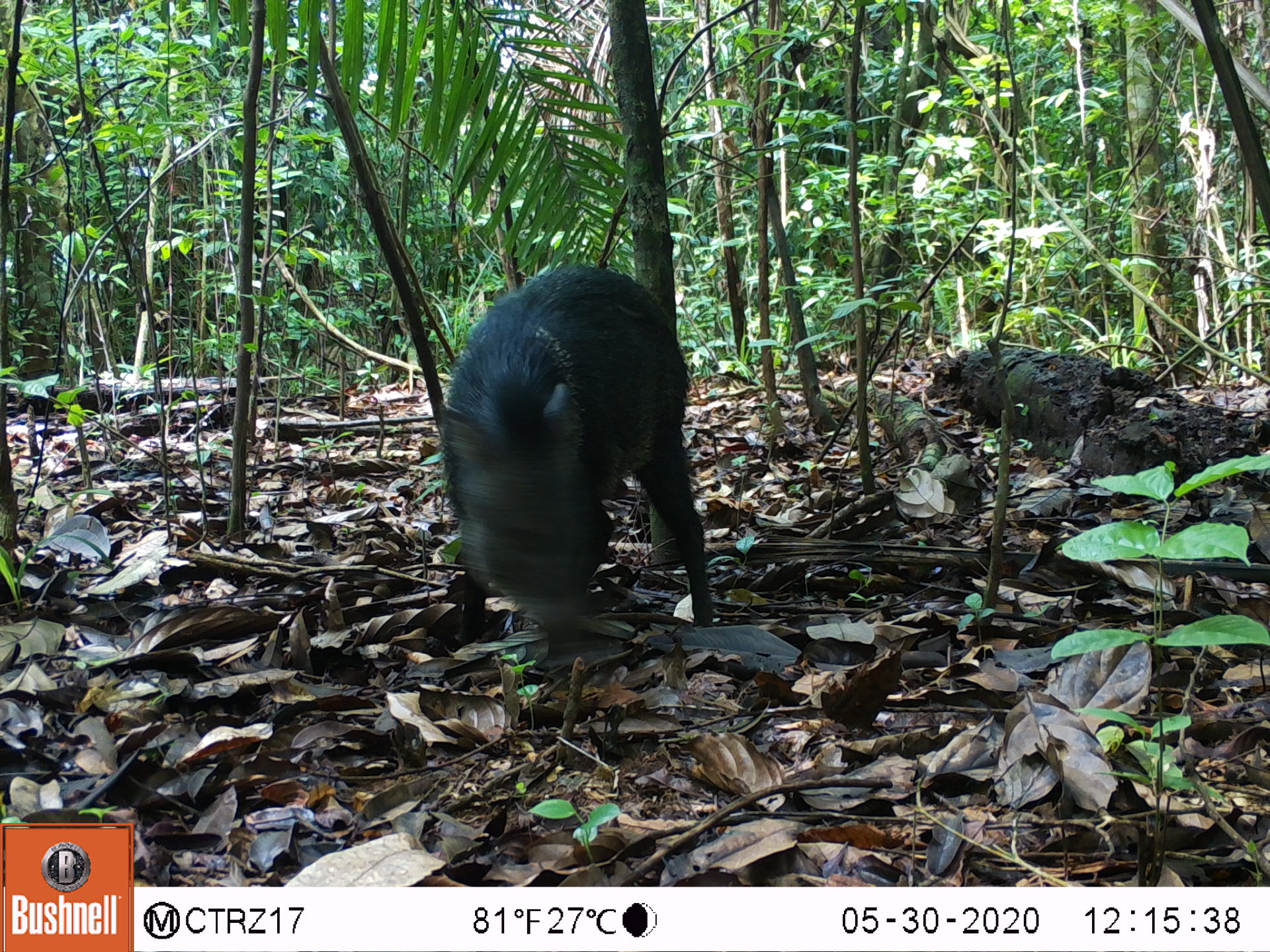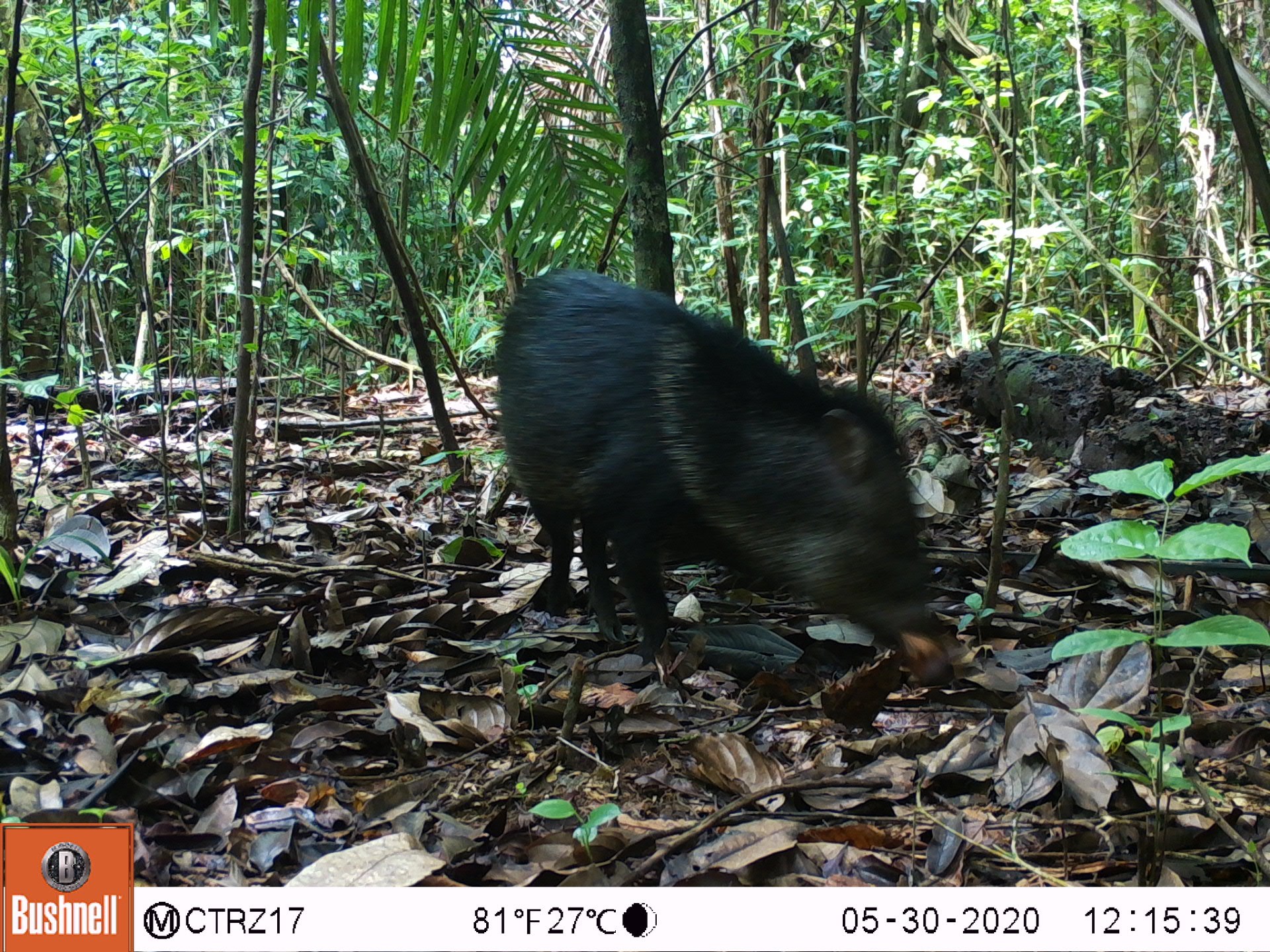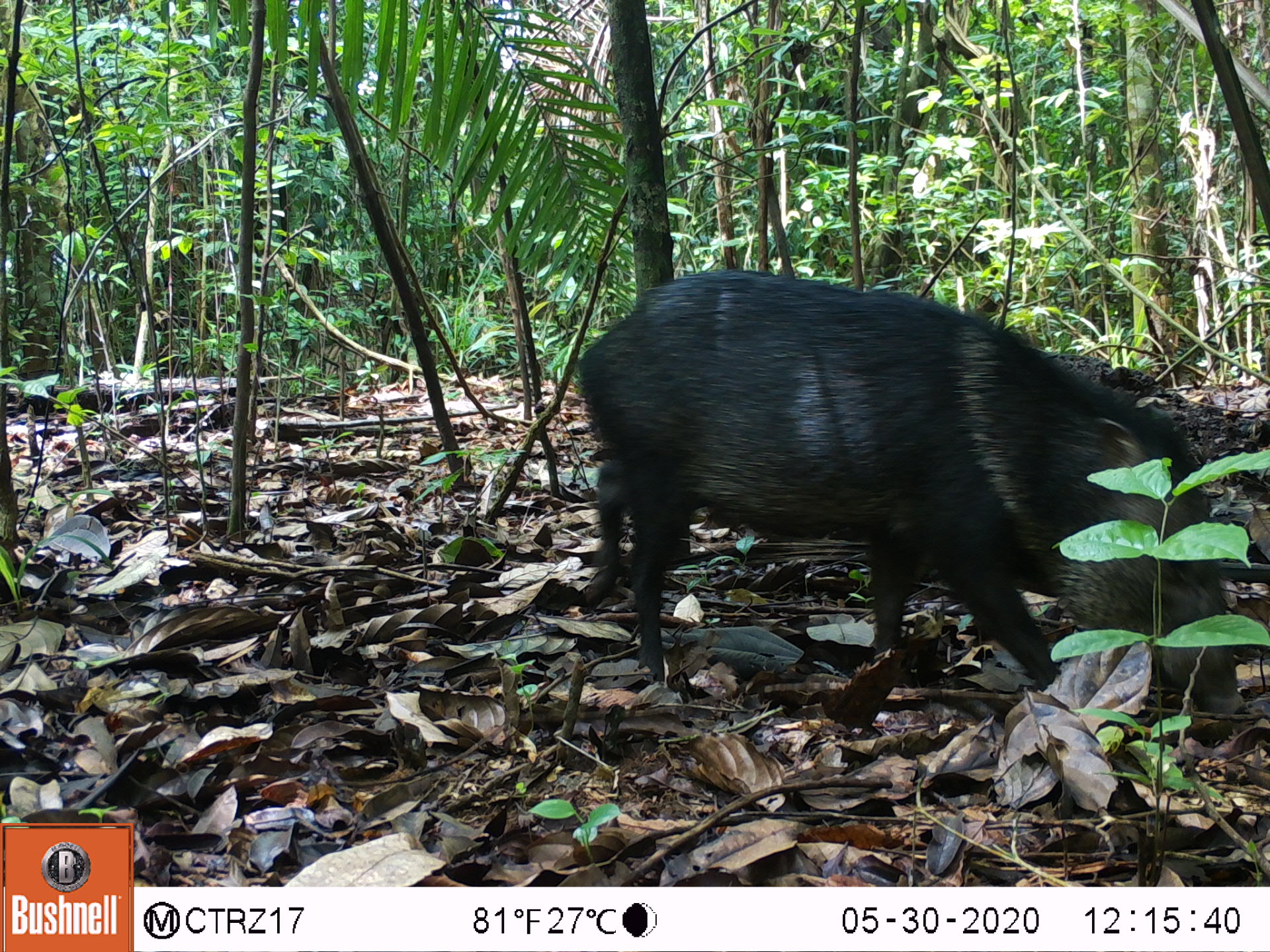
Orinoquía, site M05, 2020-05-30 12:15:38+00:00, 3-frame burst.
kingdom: Animalia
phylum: Chordata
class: Mammalia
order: Artiodactyla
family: Tayassuidae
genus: Pecari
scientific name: Pecari tajacu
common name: collared peccary